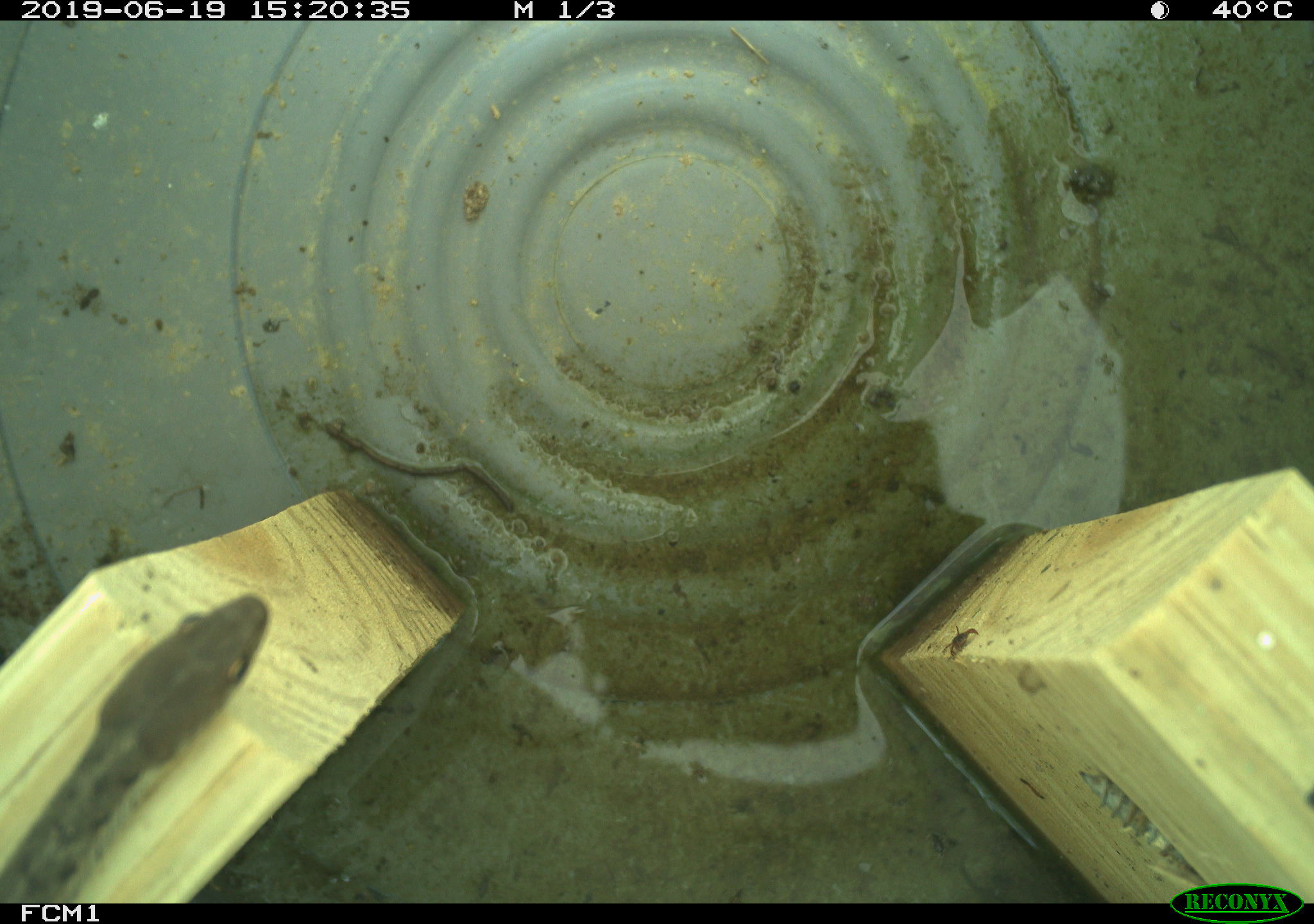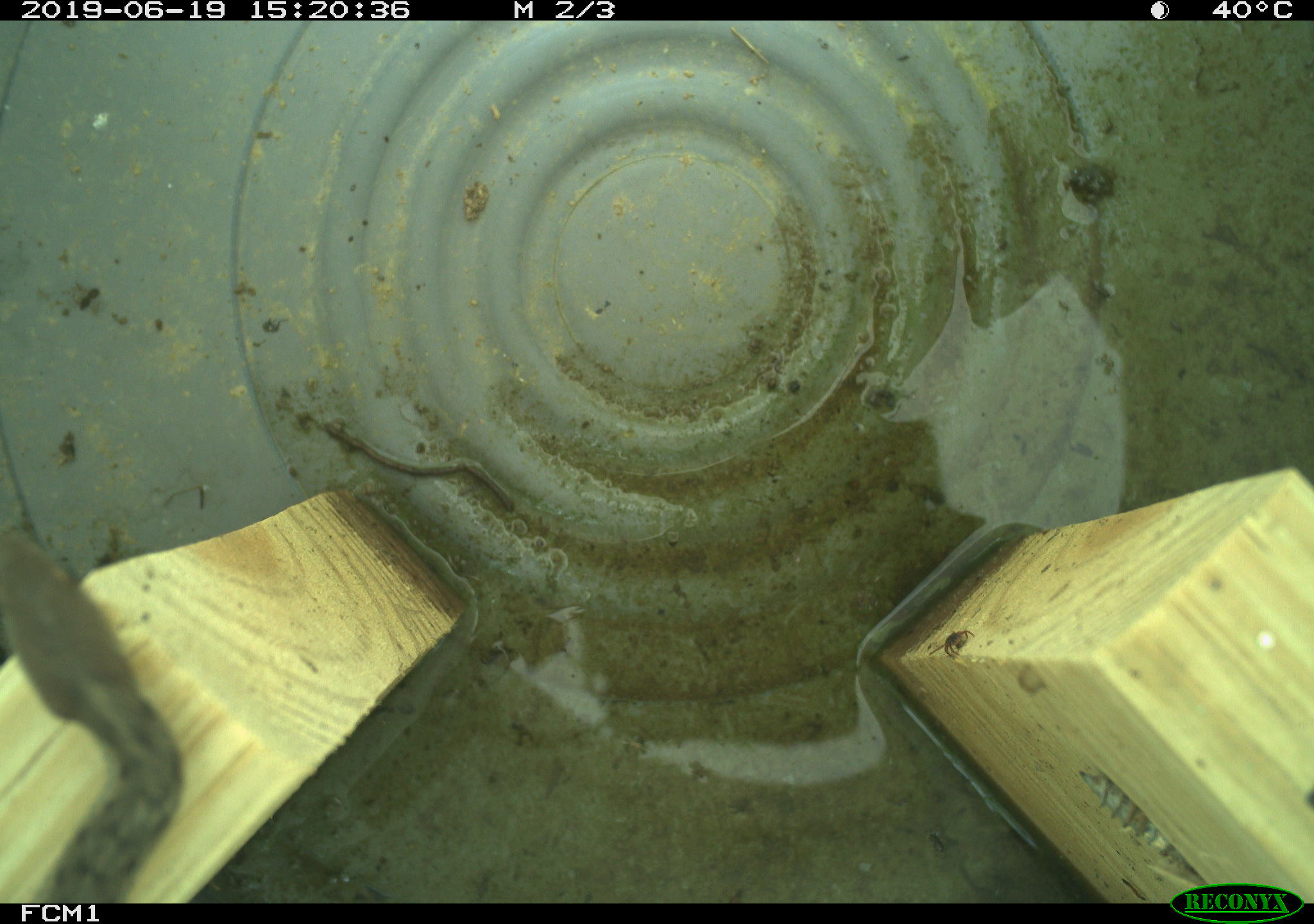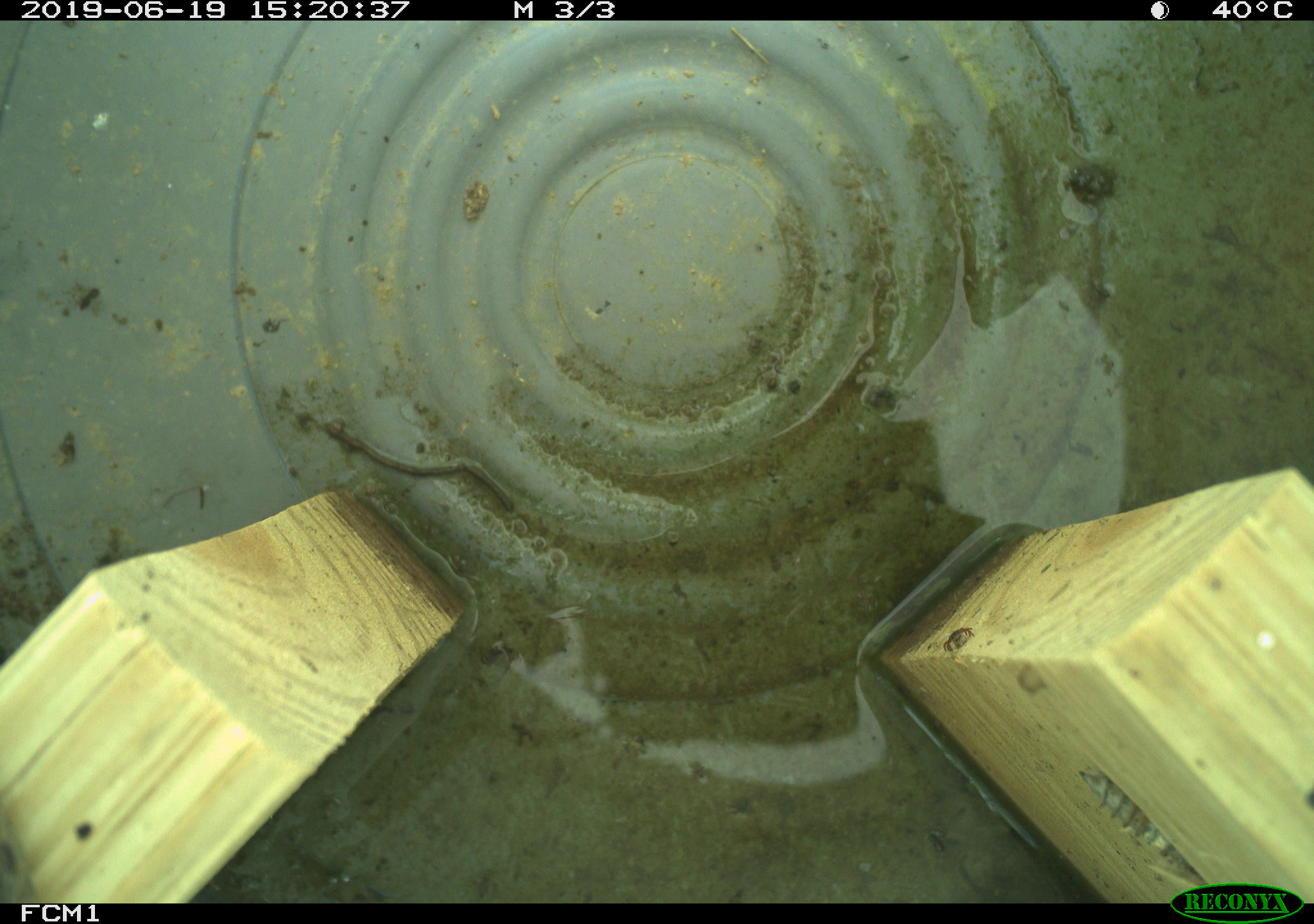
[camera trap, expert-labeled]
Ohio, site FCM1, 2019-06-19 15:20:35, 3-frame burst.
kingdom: Animalia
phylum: Chordata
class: Reptilia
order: Squamata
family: Colubridae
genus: Thamnophis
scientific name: Thamnophis sirtalis sirtalis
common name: eastern gartersnake